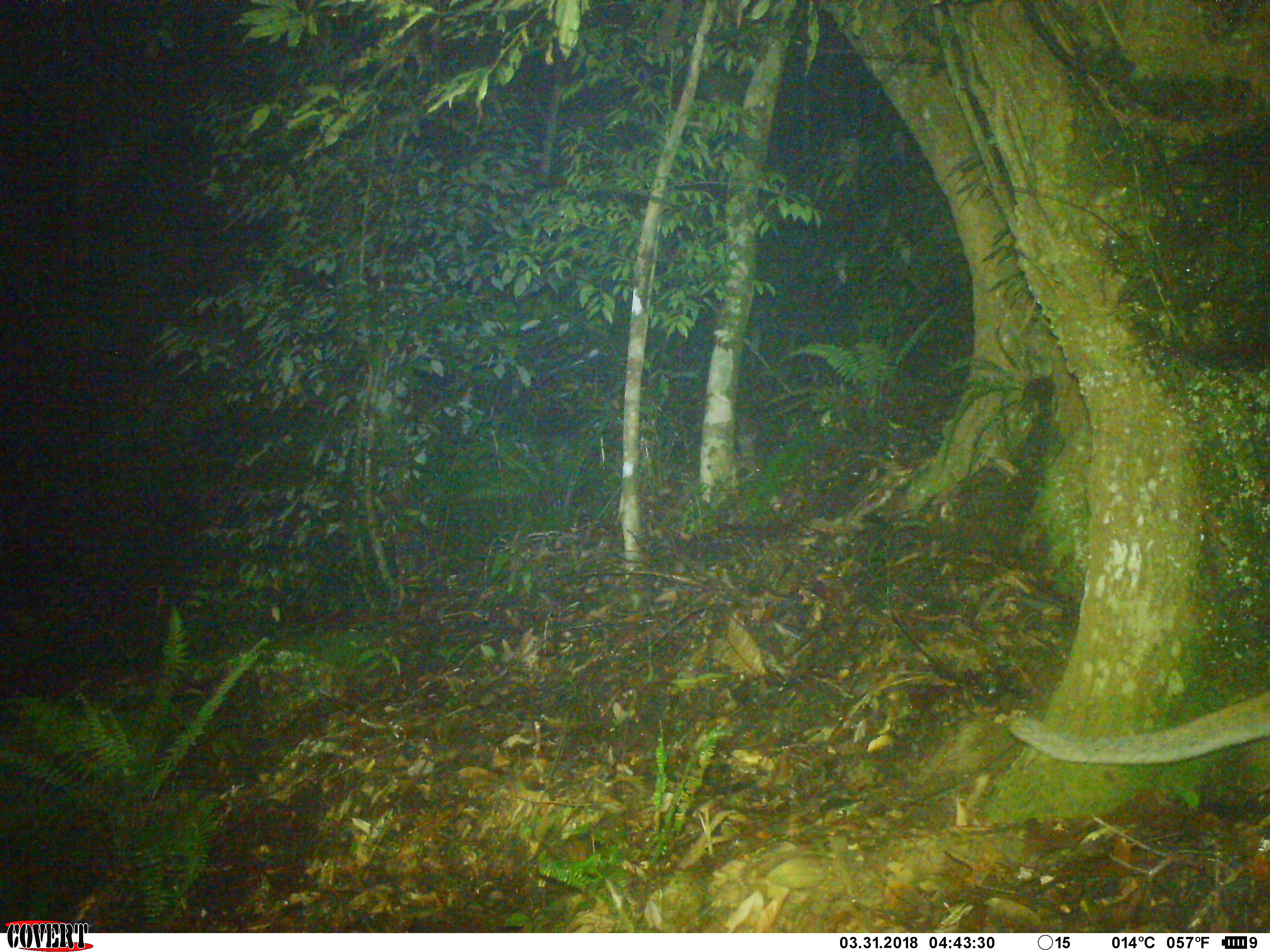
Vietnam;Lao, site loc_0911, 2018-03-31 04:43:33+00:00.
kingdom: Animalia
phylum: Chordata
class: Mammalia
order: Carnivora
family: Viverridae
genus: Paguma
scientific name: Paguma larvata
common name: masked palm civet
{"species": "masked palm civet (Paguma larvata)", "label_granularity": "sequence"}